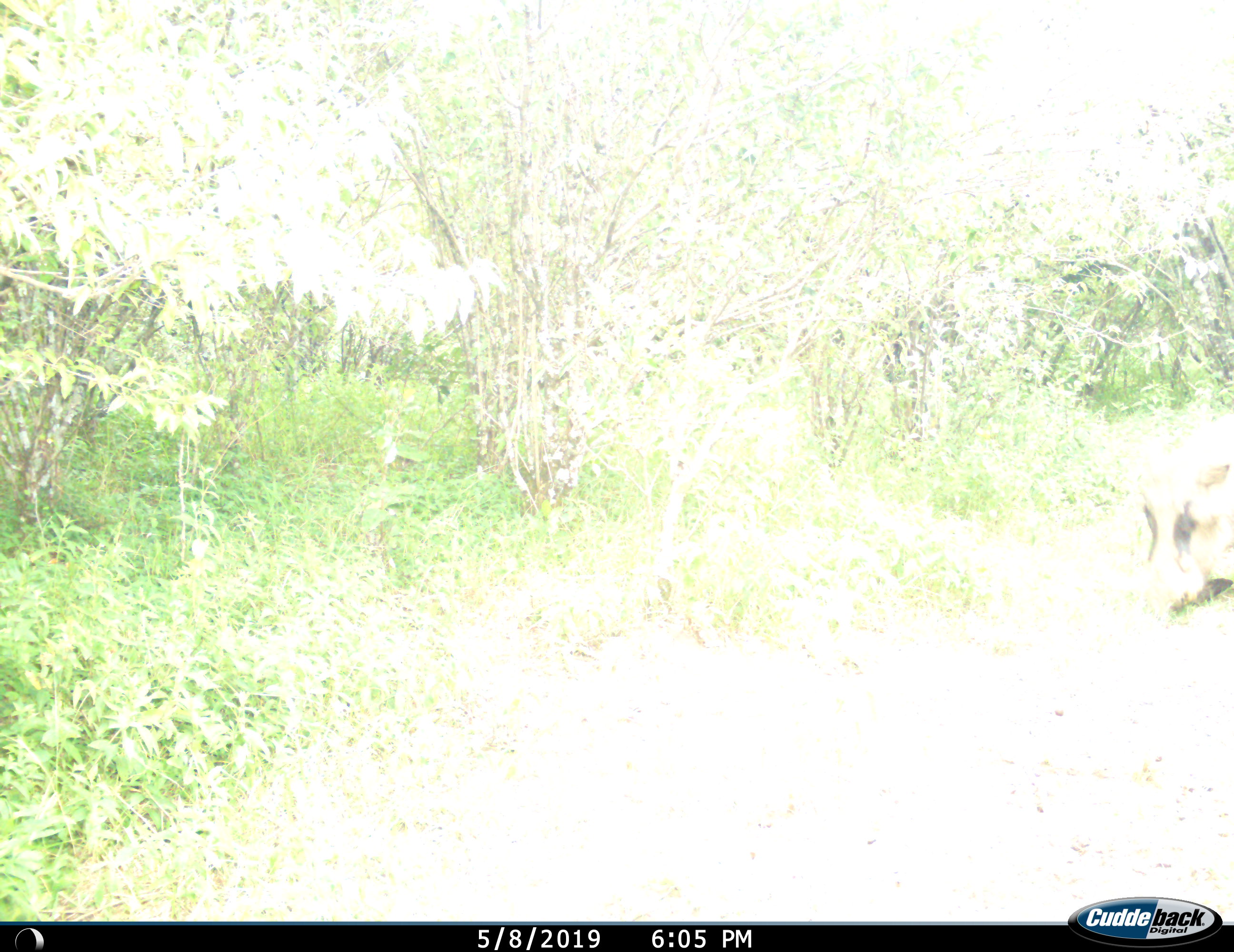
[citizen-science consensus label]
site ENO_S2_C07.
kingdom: Animalia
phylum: Chordata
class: Mammalia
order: Artiodactyla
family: Suidae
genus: Potamochoerus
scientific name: Potamochoerus larvatus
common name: bushpig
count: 1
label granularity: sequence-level